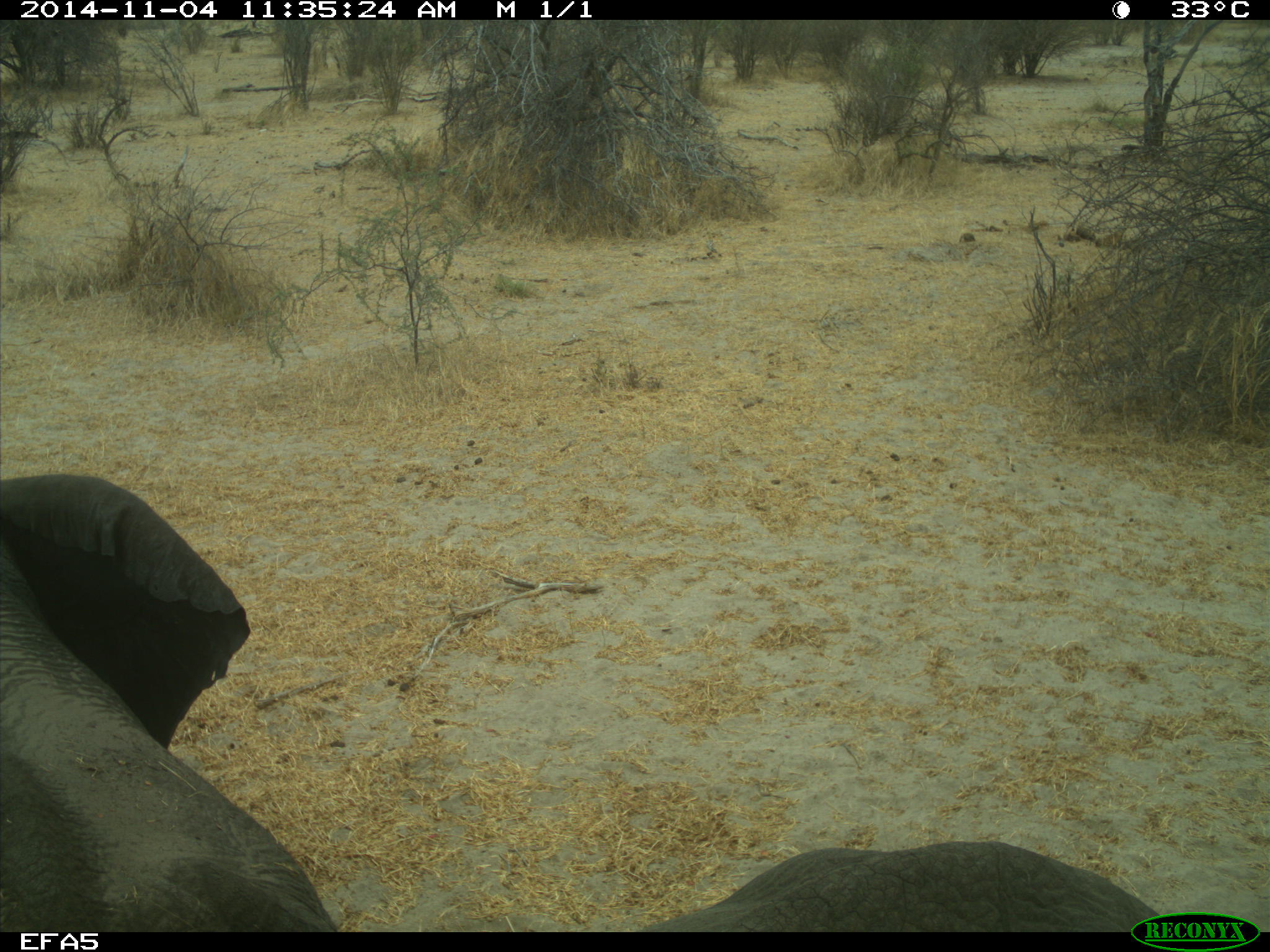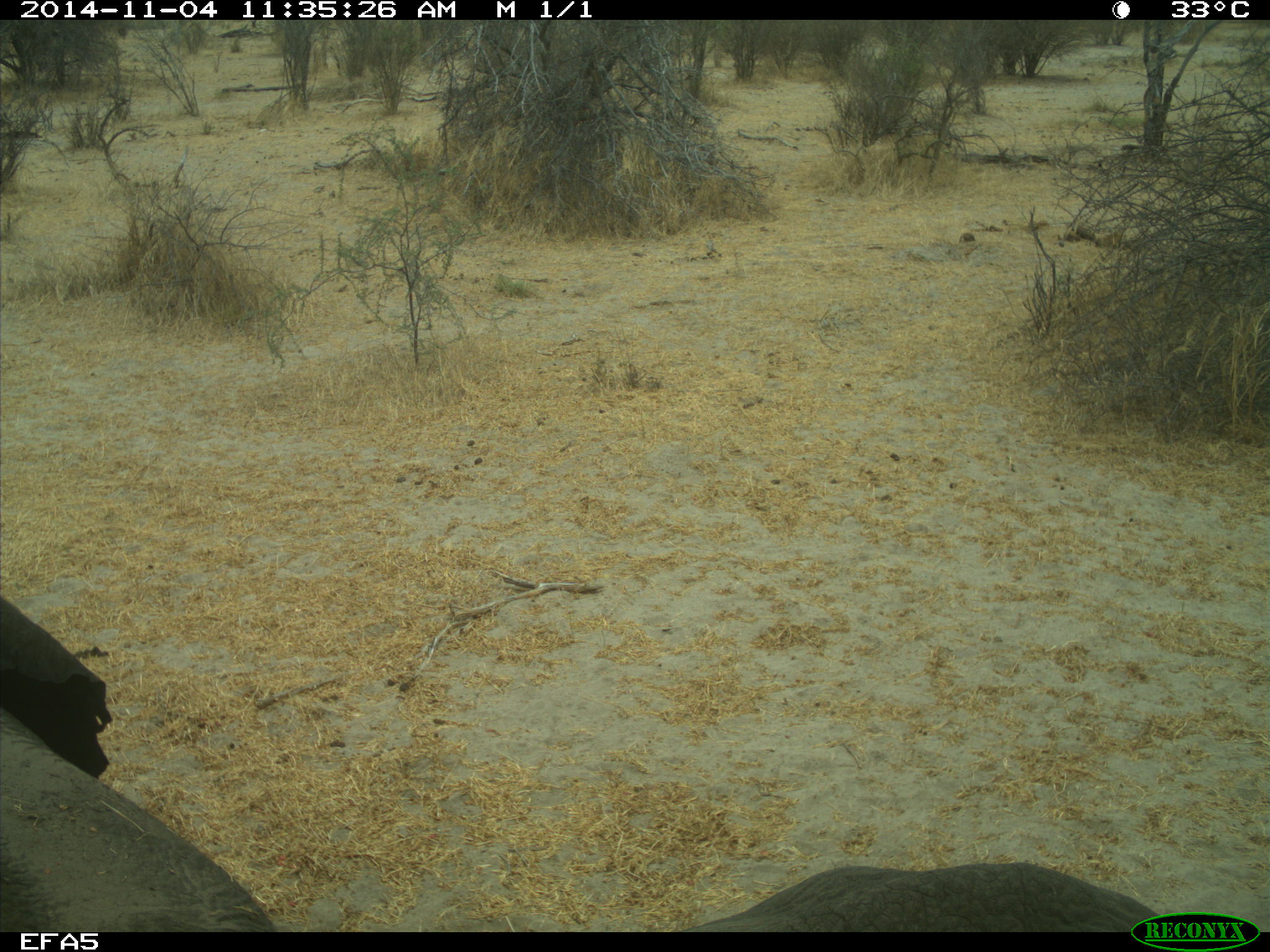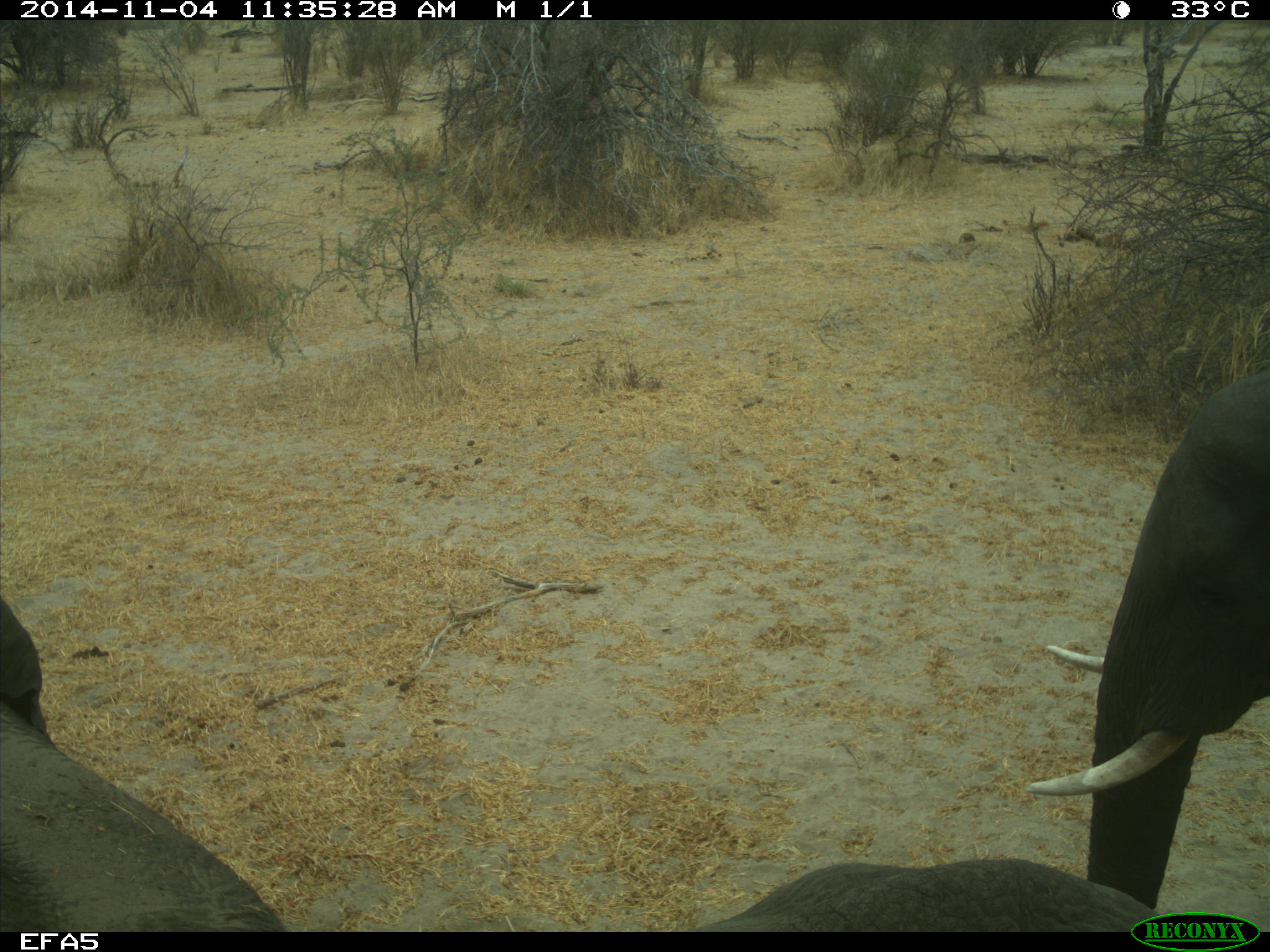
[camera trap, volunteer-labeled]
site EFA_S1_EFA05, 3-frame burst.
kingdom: Animalia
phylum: Chordata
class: Mammalia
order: Proboscidea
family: Elephantidae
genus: Loxodonta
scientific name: Loxodonta africana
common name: african bush elephant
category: elephant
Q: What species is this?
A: Elephant (african bush elephant) (Loxodonta africana).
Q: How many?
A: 3.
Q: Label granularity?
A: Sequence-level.